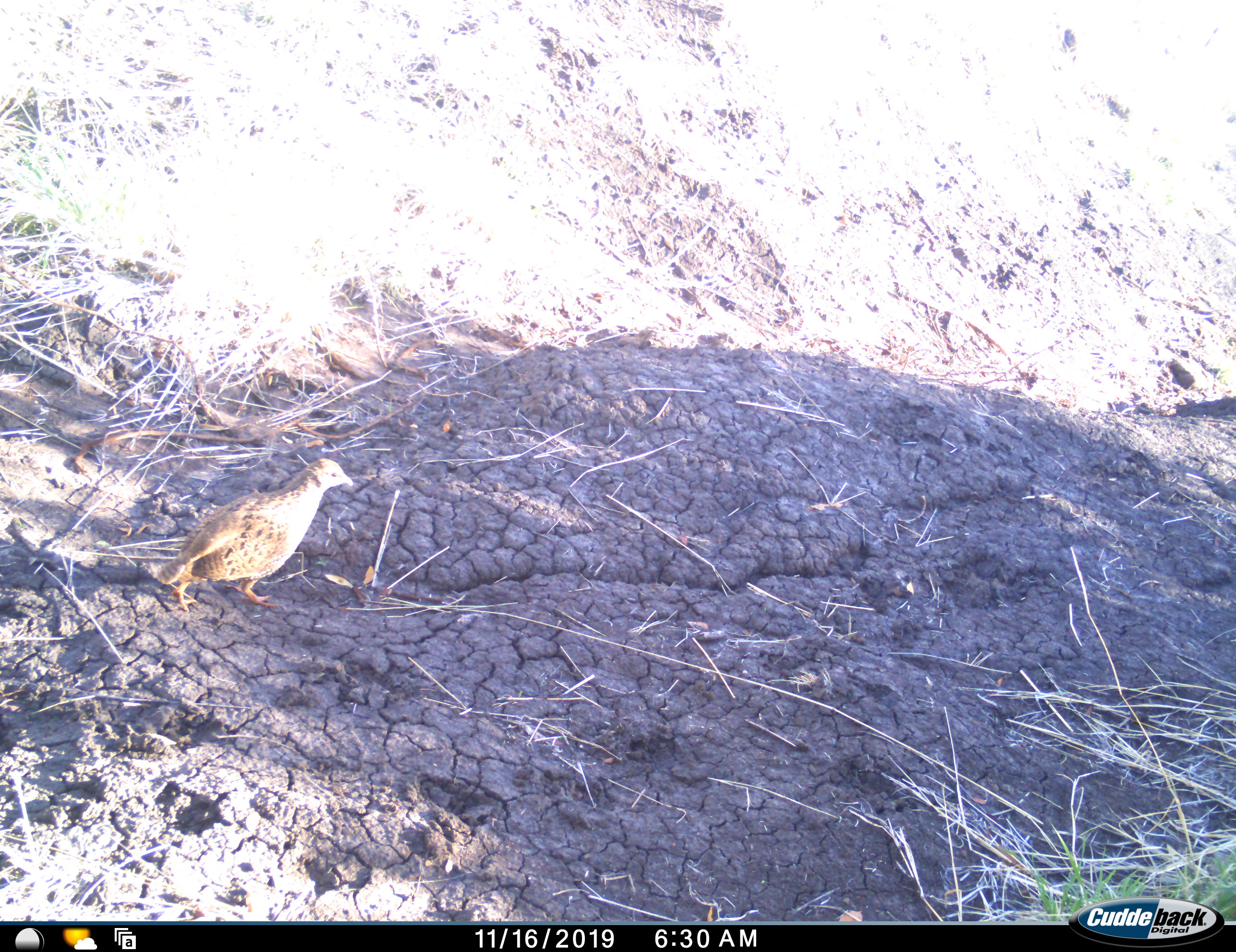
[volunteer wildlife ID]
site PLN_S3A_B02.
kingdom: Animalia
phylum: Chordata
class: Aves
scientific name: Aves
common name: bird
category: birdother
Birdother (bird) (Aves), count 1. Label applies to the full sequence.